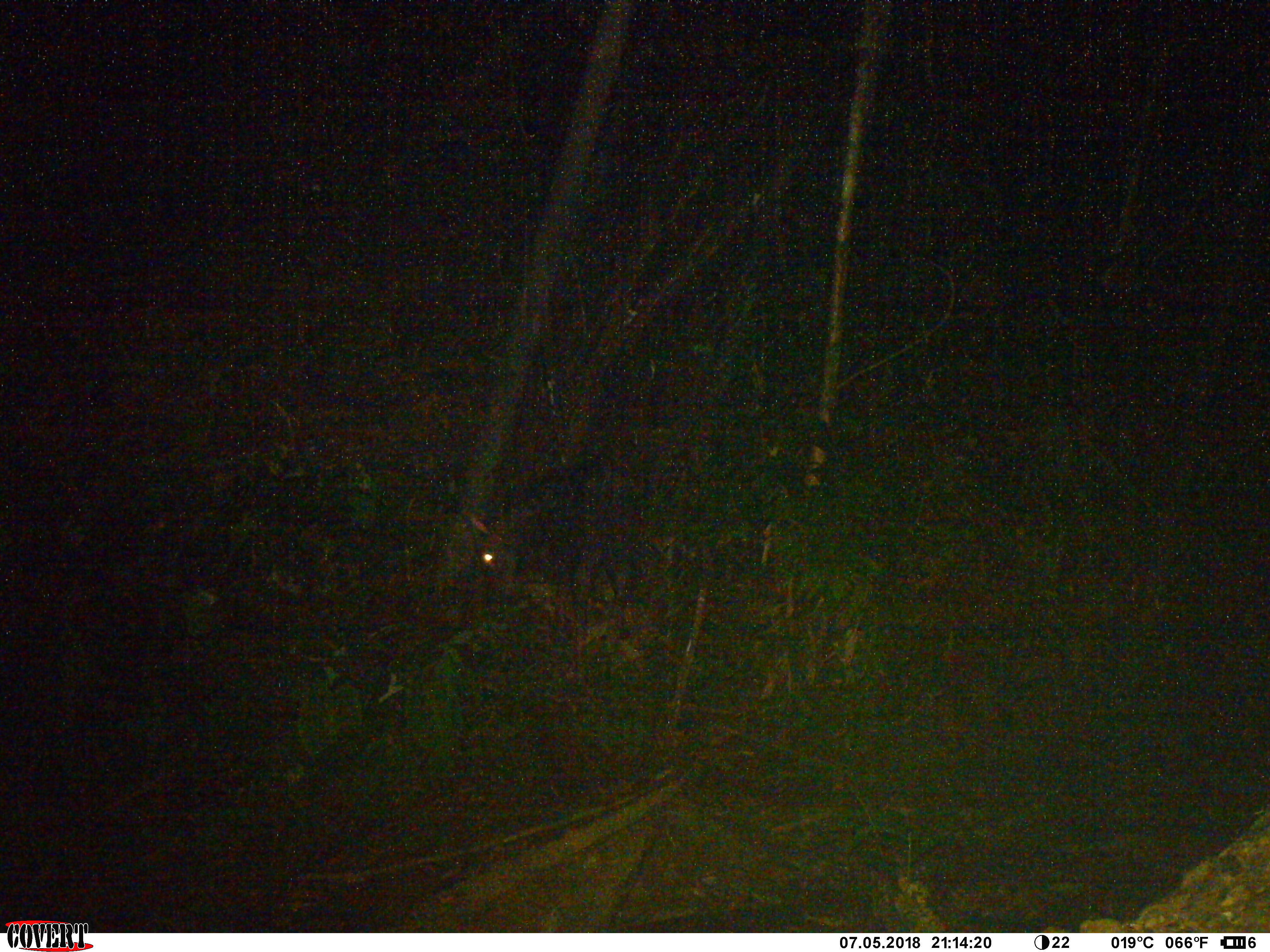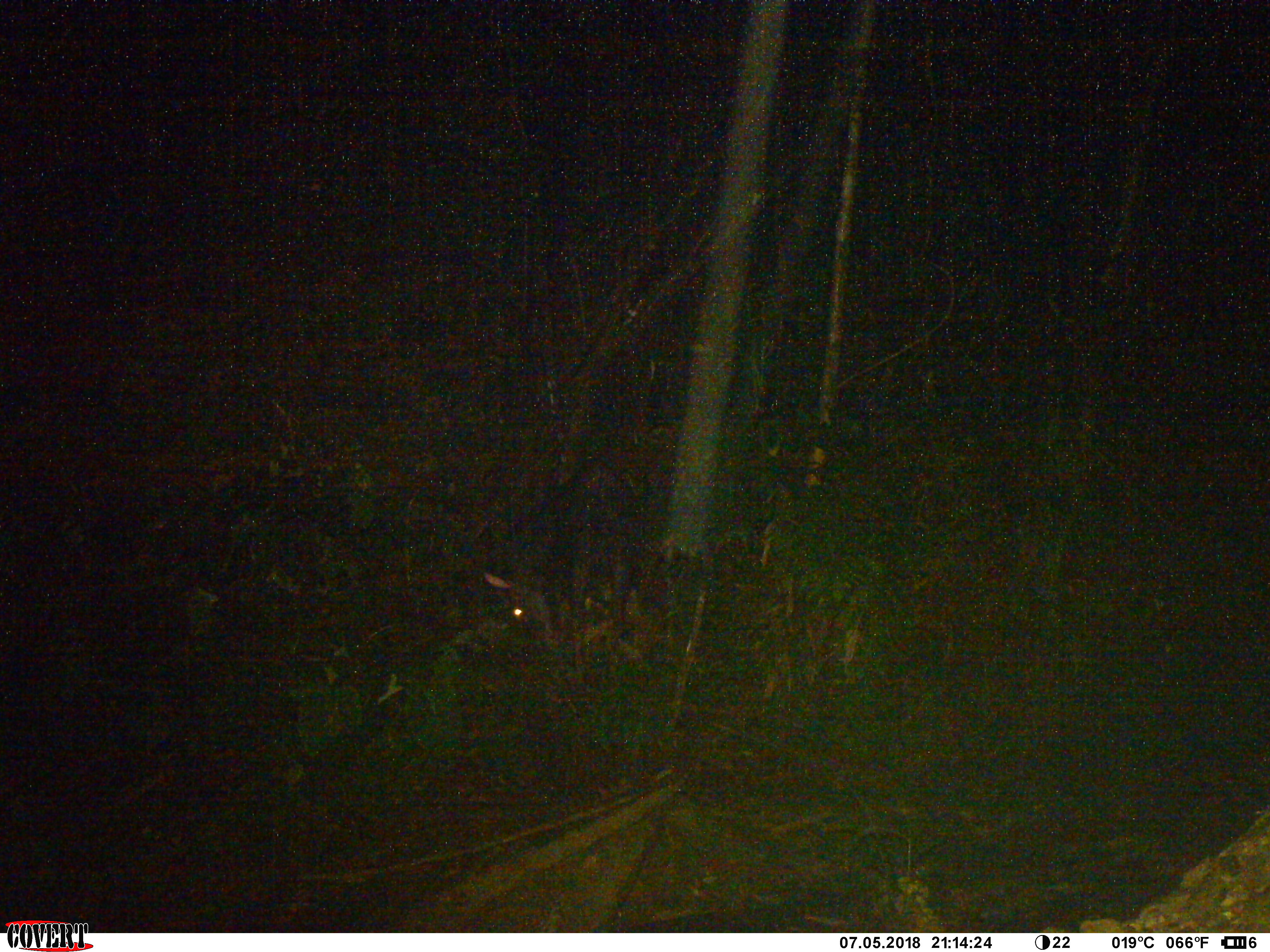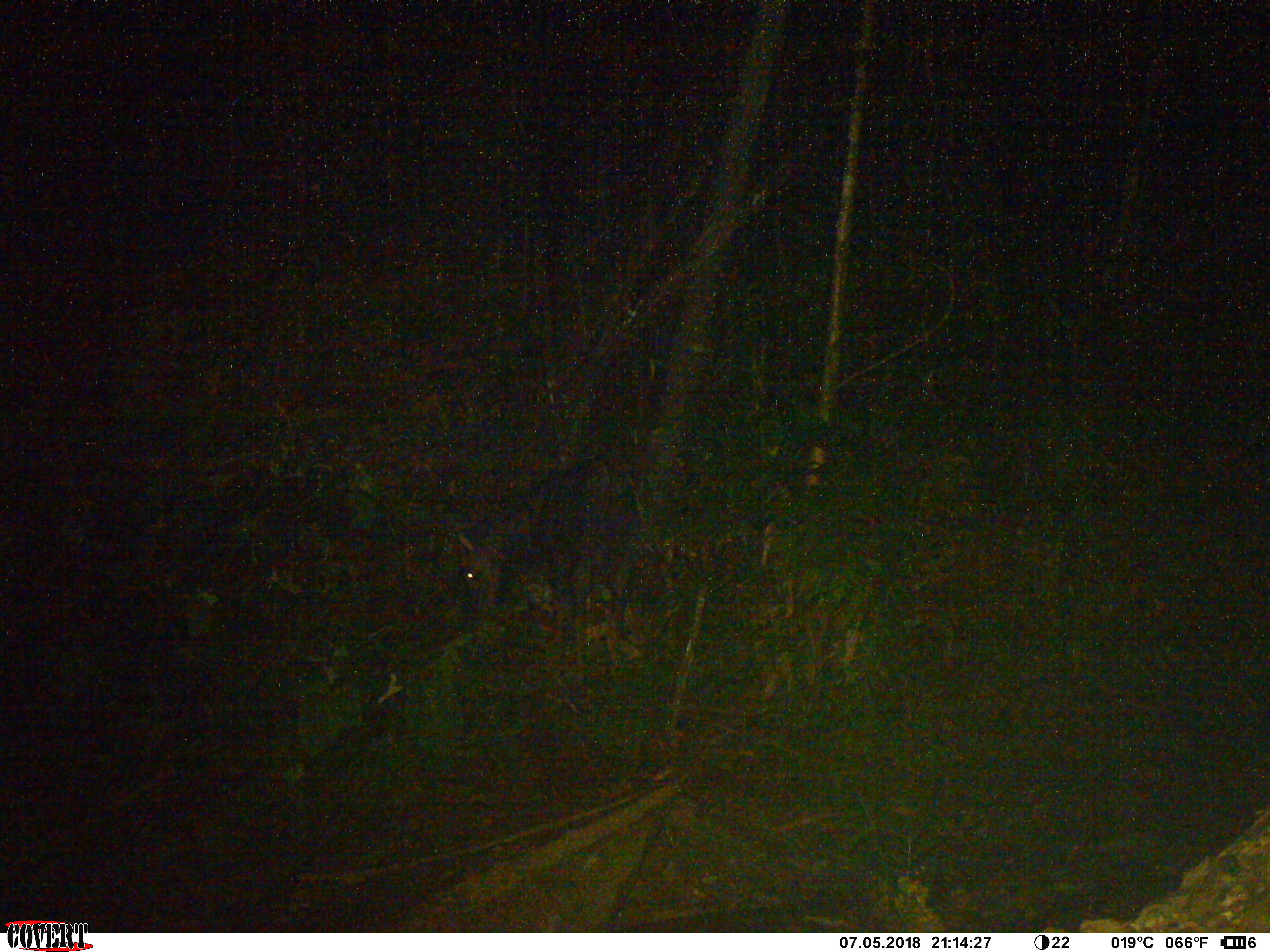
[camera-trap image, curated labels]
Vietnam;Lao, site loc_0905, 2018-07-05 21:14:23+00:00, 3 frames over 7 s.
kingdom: Animalia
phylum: Chordata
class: Mammalia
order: Artiodactyla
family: Bovidae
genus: Capricornis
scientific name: Capricornis sumatraensis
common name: chinese serow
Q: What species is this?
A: Chinese serow (Capricornis sumatraensis).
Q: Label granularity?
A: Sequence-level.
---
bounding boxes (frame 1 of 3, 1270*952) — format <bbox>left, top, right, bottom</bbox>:
chinese serow: <bbox>458, 442, 690, 645</bbox>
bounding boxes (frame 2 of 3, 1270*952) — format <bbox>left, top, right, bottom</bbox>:
chinese serow: <bbox>479, 455, 644, 647</bbox>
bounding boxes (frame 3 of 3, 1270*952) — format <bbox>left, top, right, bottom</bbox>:
chinese serow: <bbox>454, 453, 645, 643</bbox>